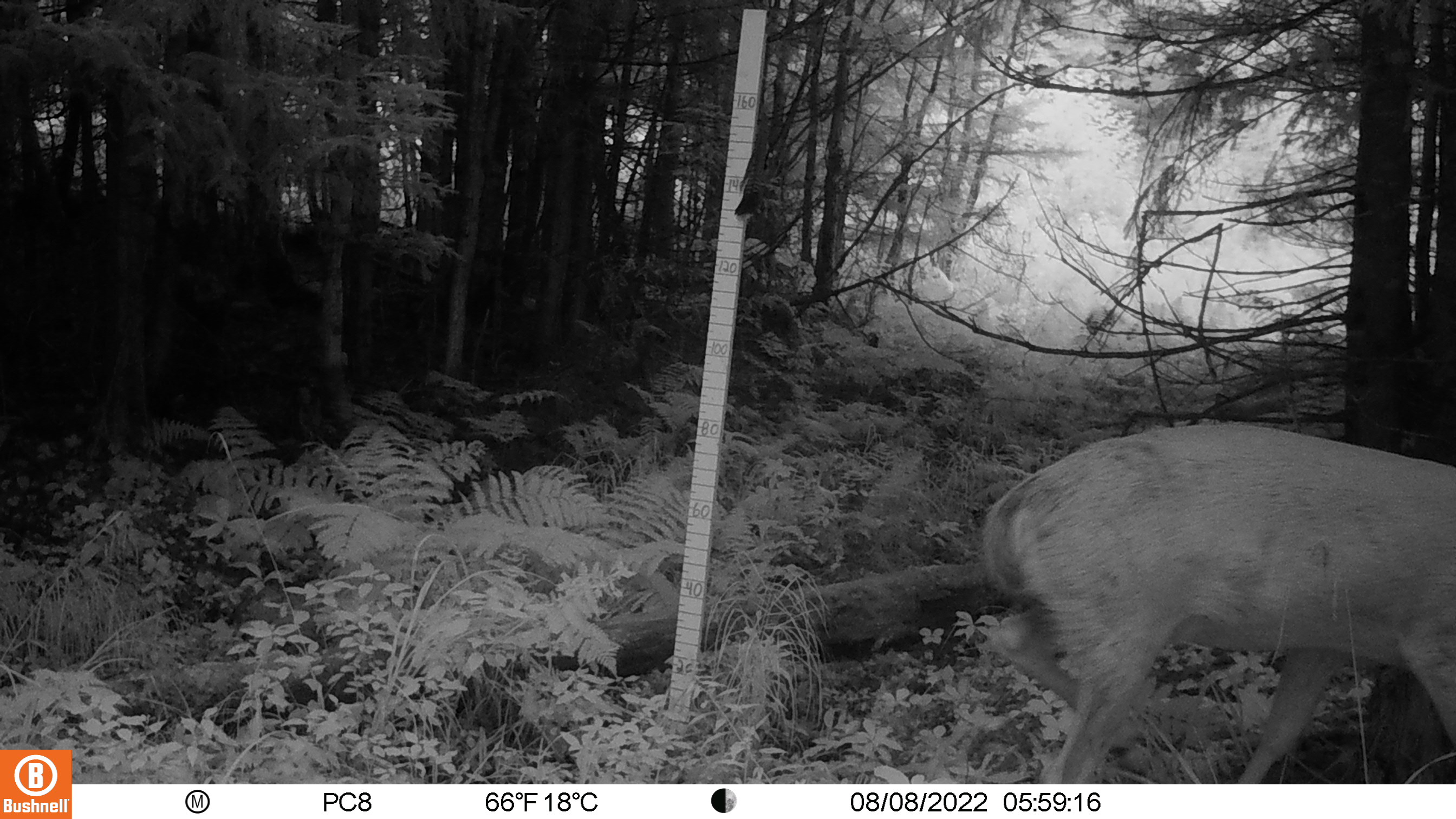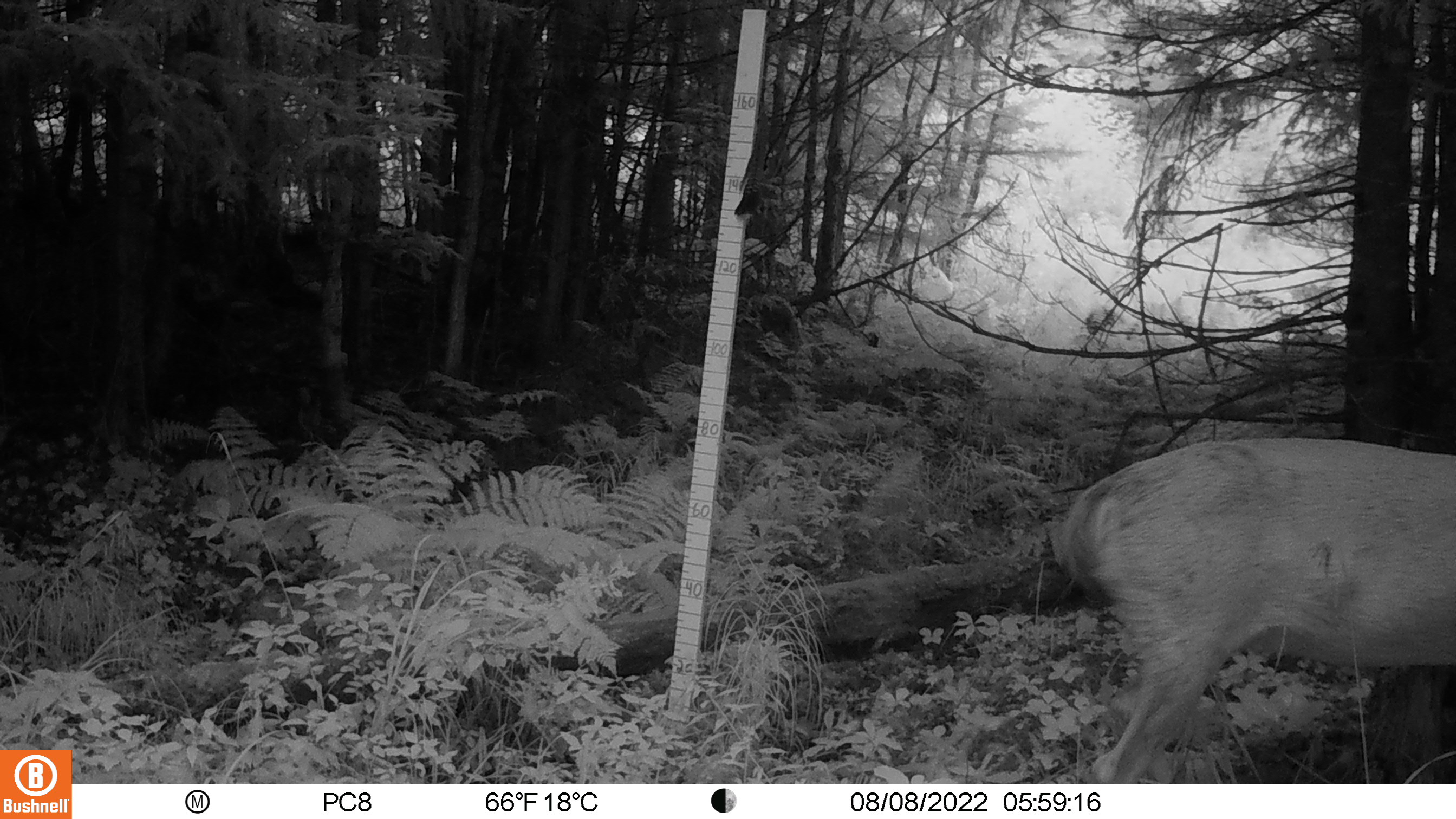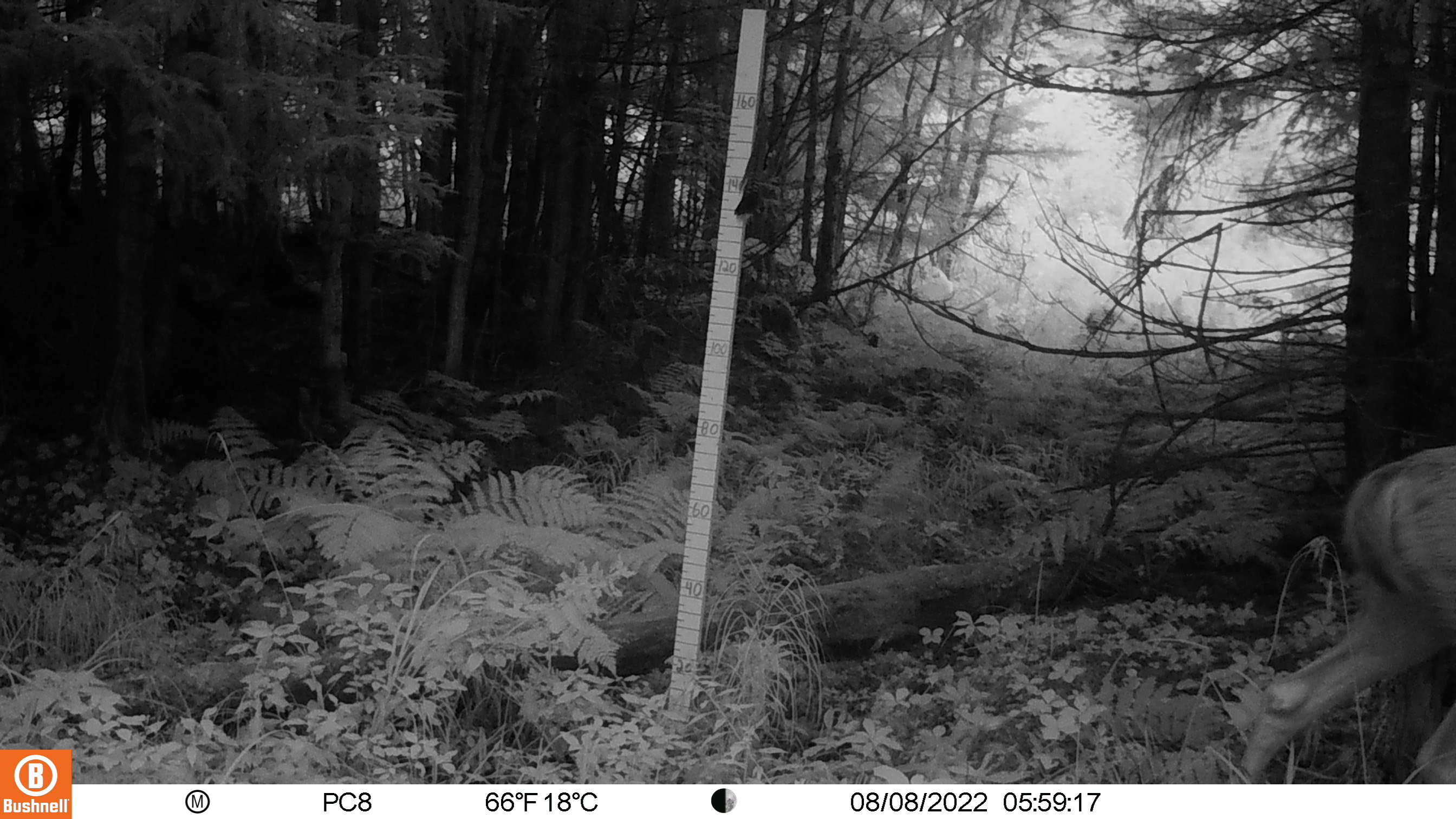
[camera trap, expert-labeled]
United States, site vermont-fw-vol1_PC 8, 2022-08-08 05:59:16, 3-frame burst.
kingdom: Animalia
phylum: Chordata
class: Mammalia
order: Artiodactyla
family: Cervidae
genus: Odocoileus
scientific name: Odocoileus virginianus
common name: white-tailed deer